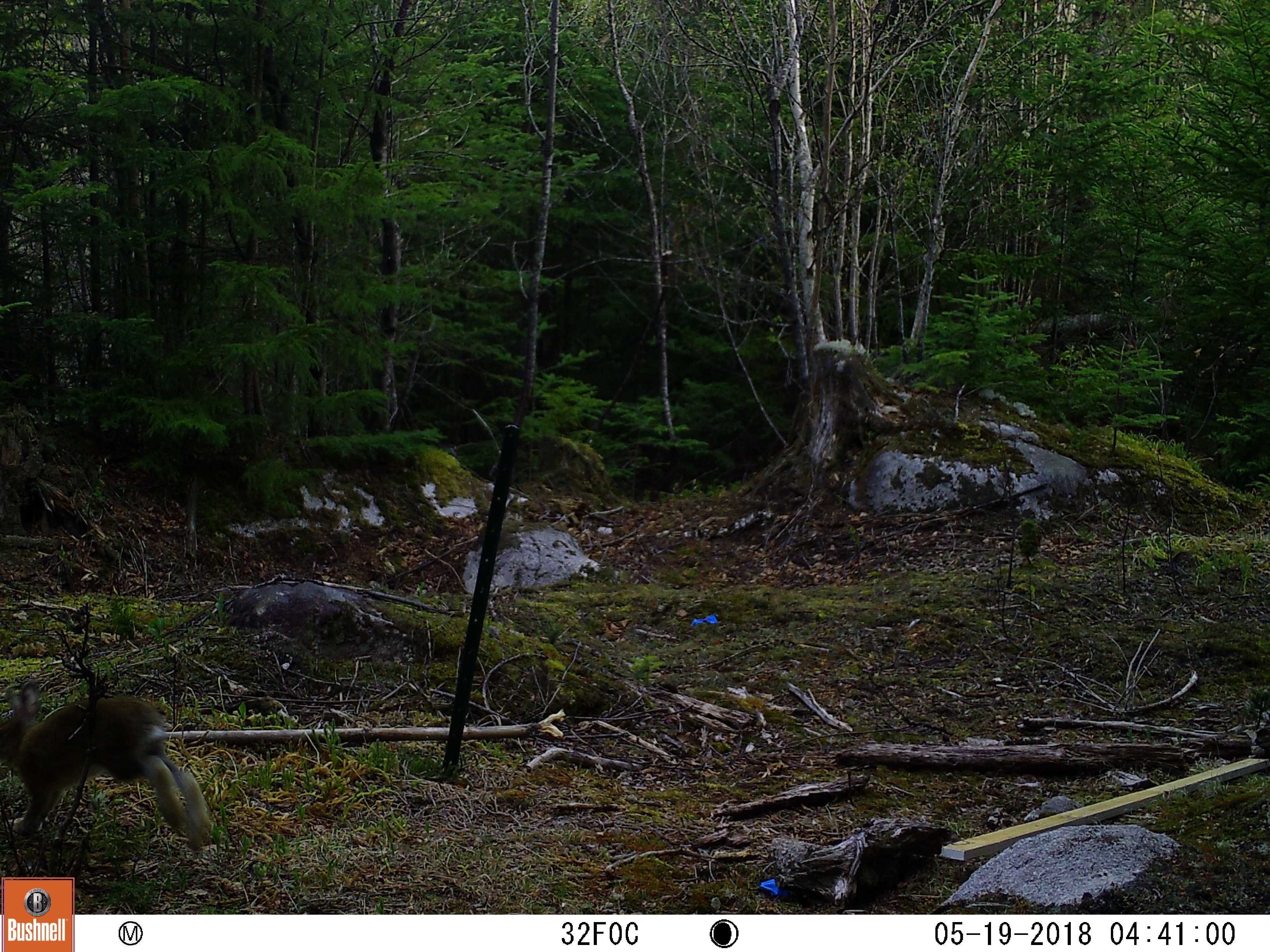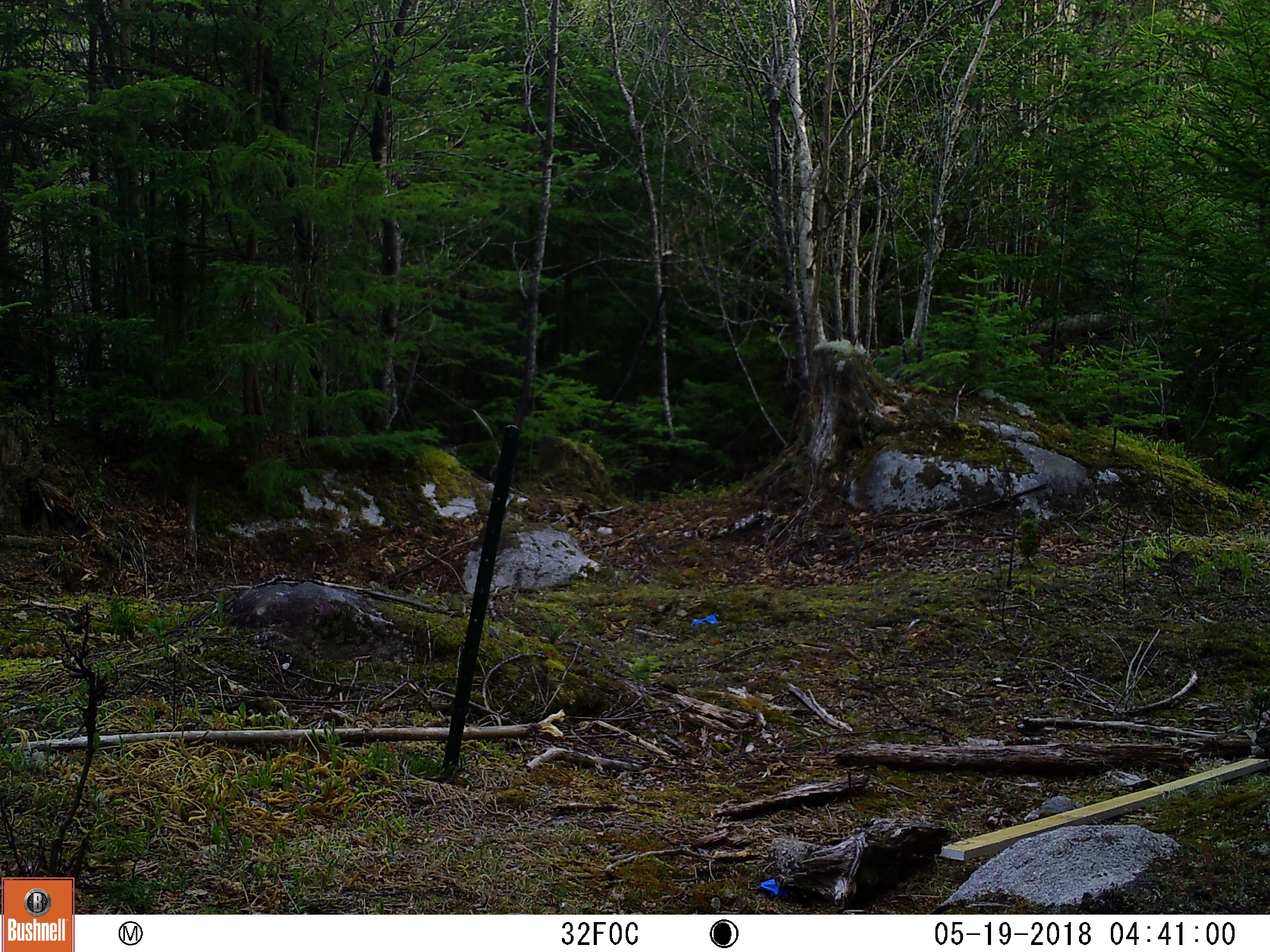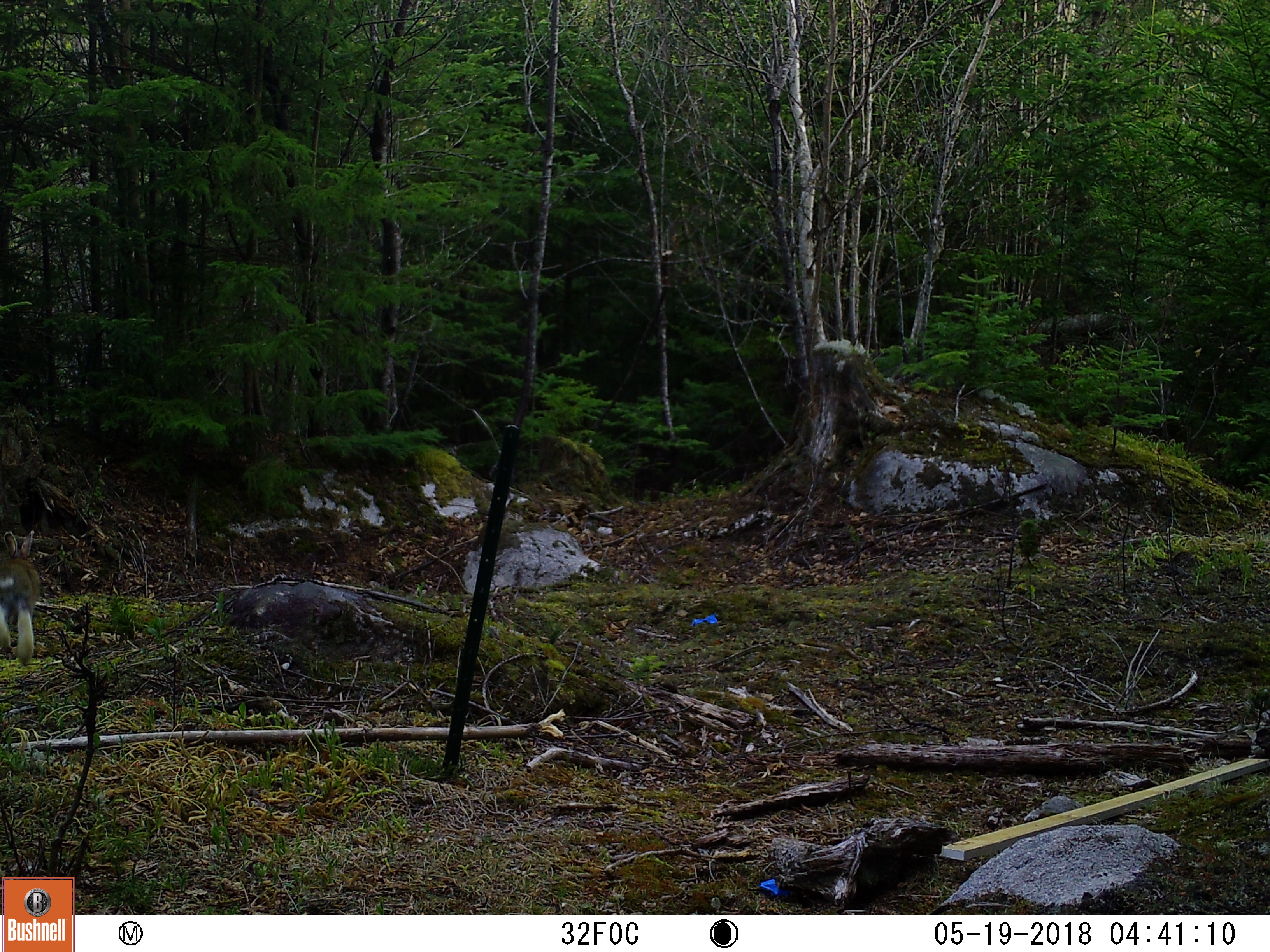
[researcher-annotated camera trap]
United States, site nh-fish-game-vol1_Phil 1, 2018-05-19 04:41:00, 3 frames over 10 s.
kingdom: Animalia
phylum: Chordata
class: Mammalia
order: Lagomorpha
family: Leporidae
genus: Lepus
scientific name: Lepus americanus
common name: snowshoe hare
Snowshoe hare (Lepus americanus).